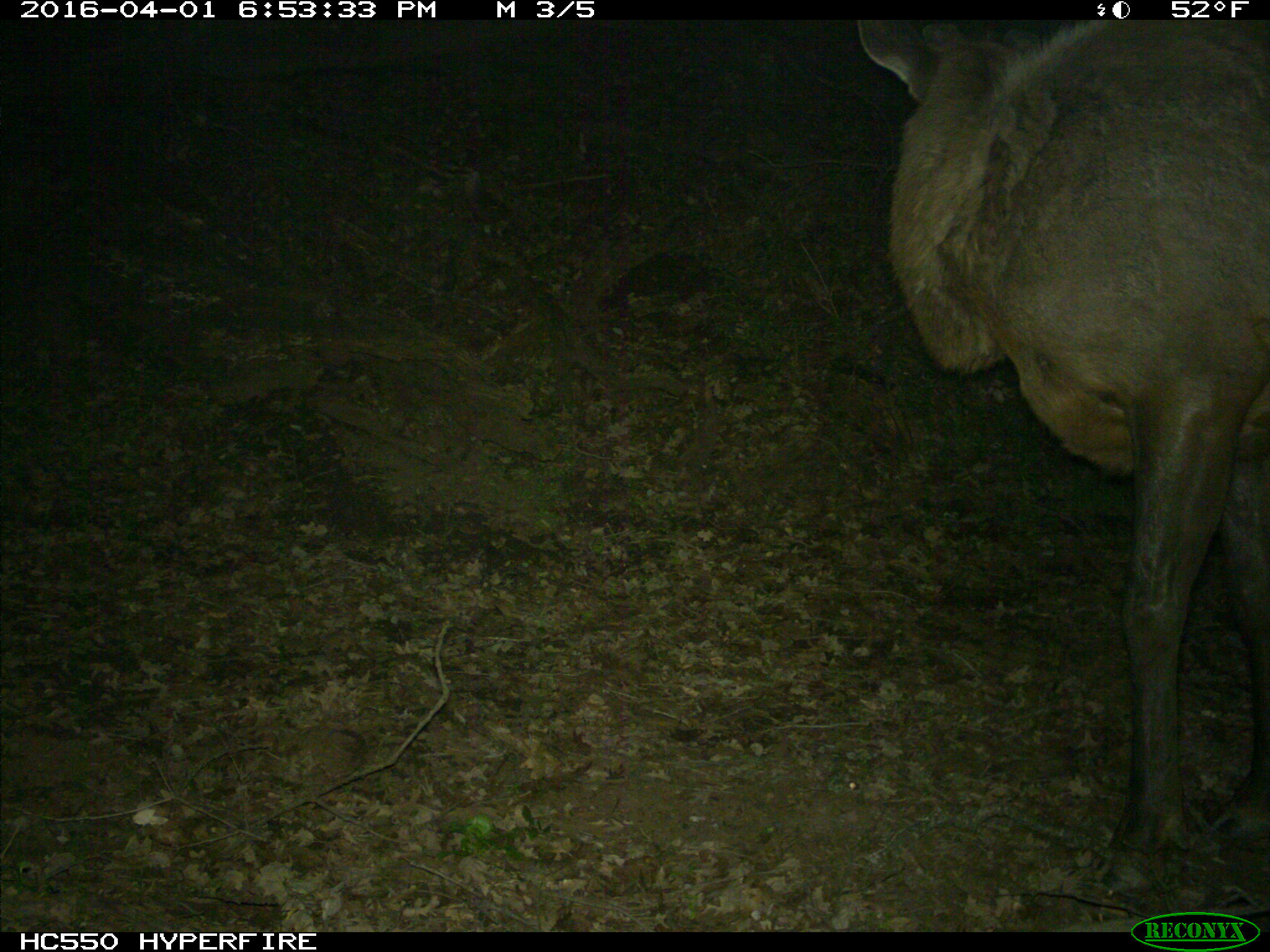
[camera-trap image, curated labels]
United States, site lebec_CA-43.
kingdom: Animalia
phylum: Chordata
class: Mammalia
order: Artiodactyla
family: Cervidae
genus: Cervus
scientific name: Cervus canadensis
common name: elk